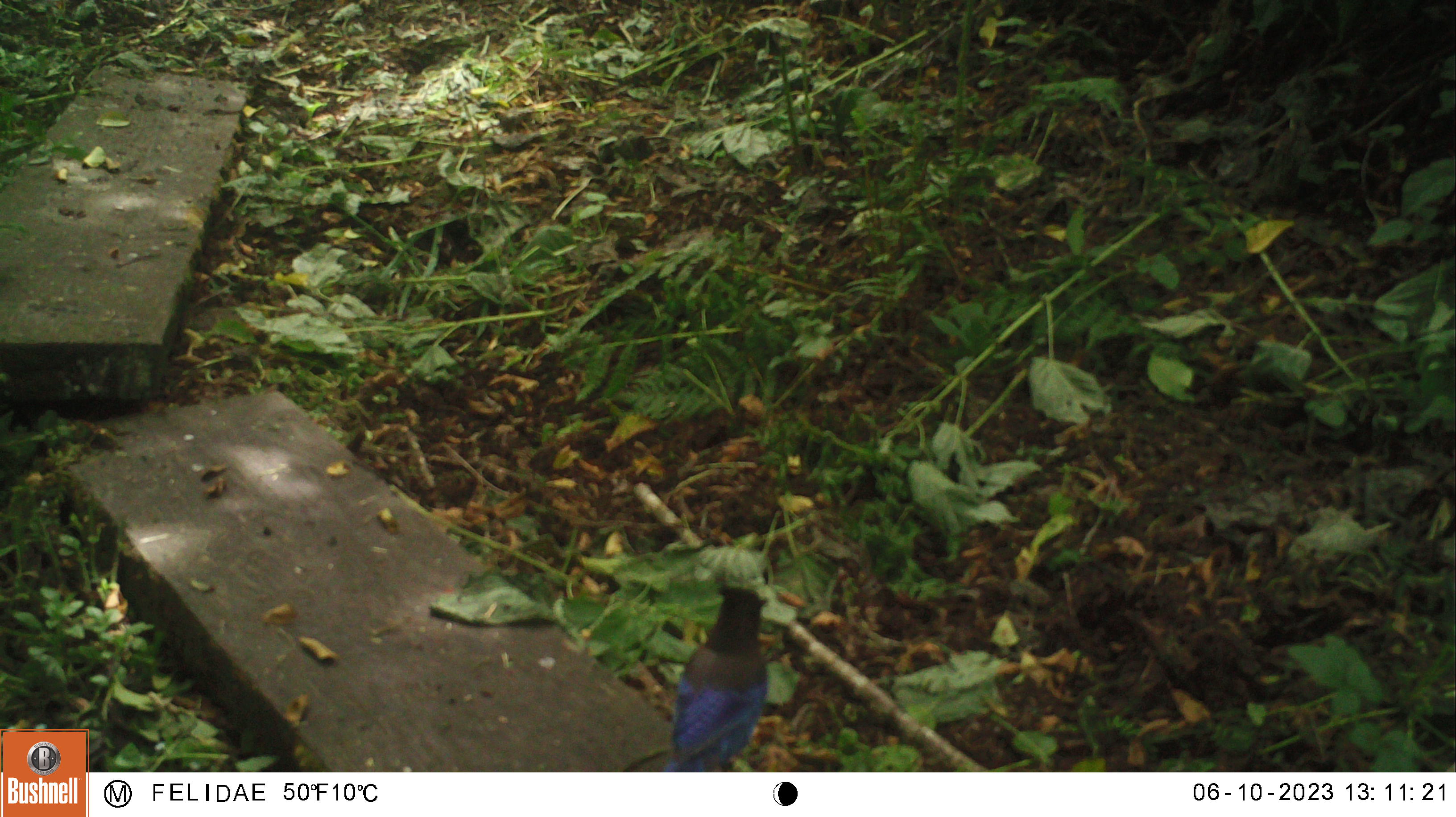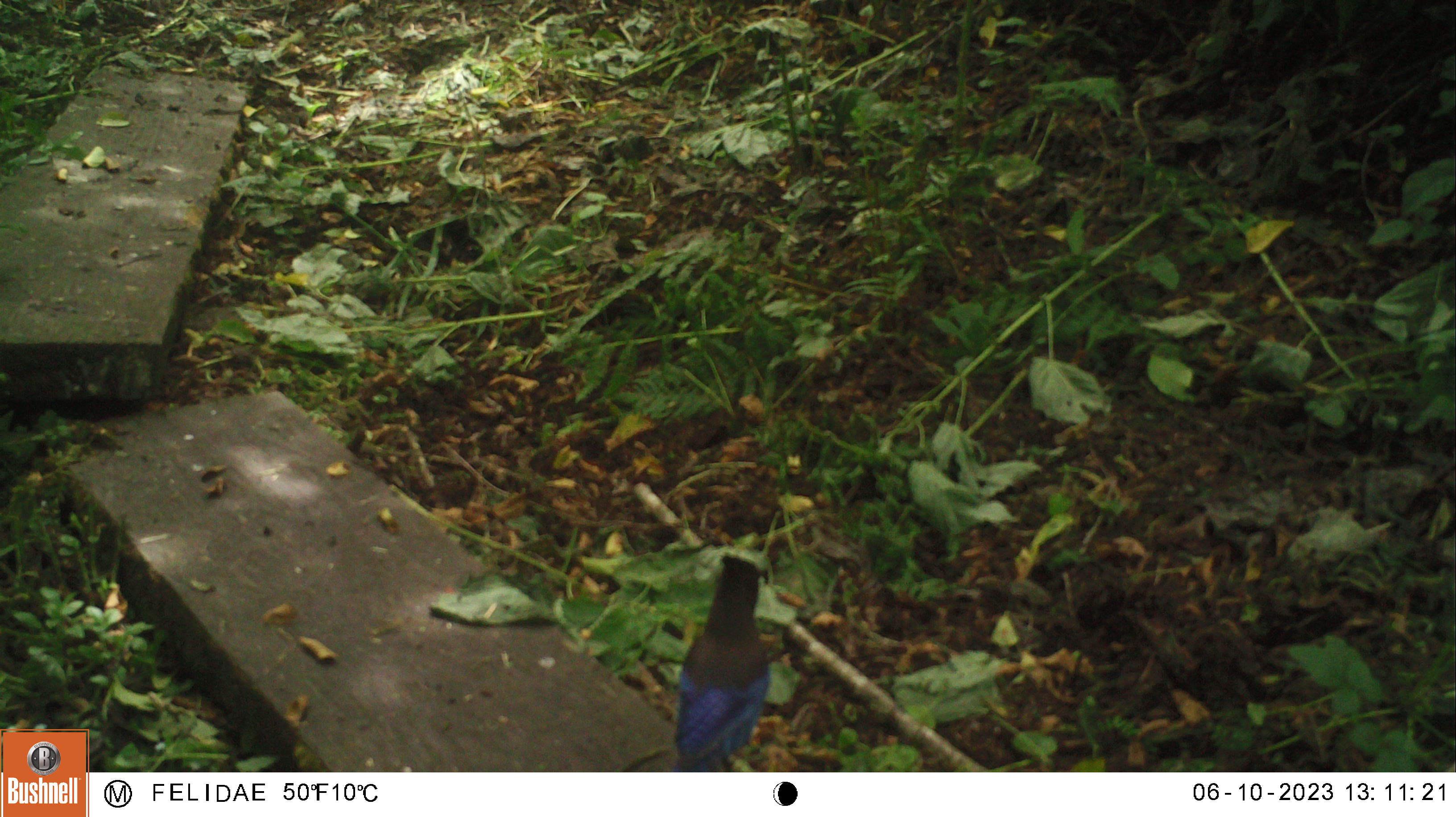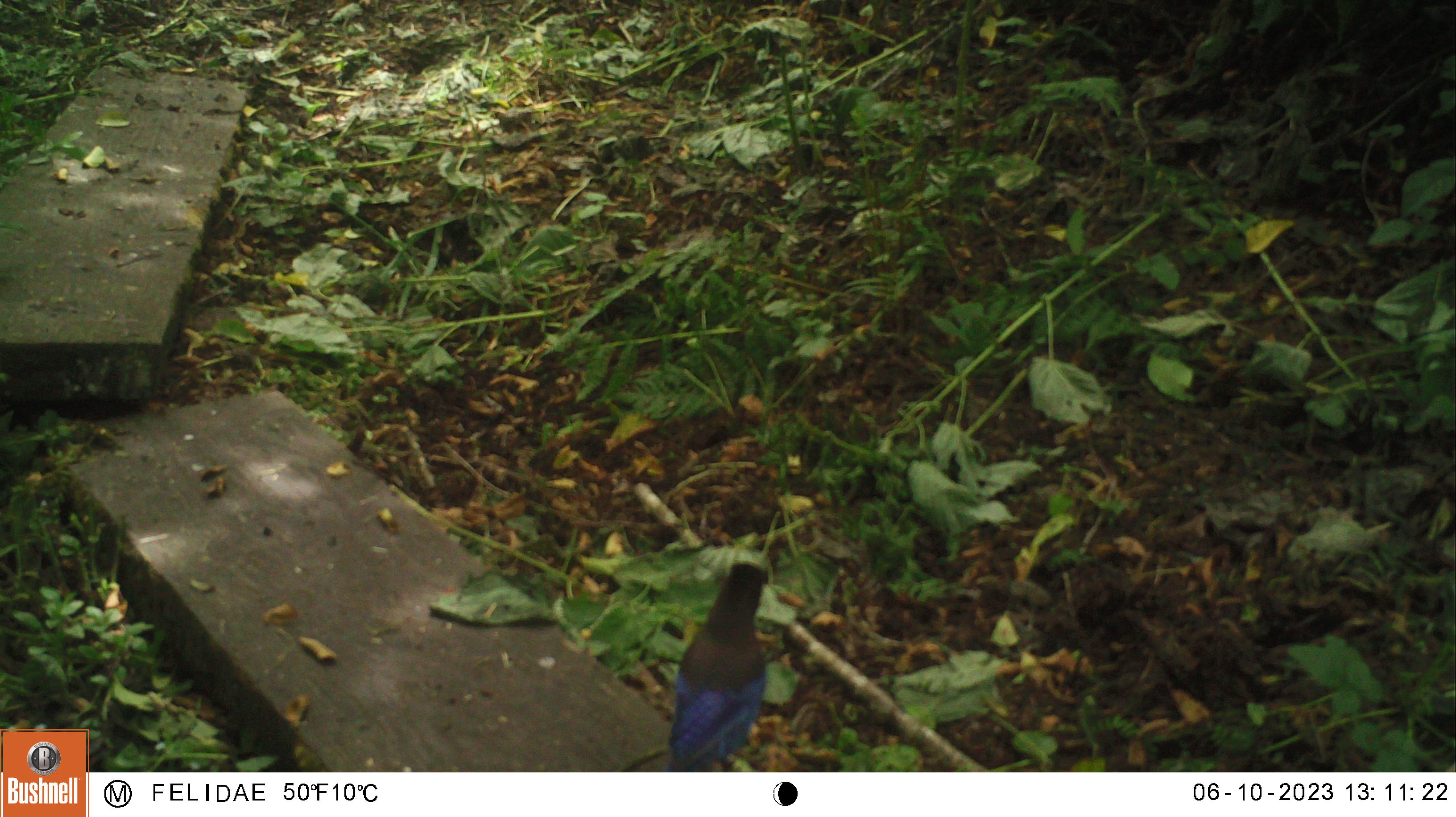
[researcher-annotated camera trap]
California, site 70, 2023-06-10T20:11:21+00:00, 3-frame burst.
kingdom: Animalia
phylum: Chordata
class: Aves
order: Passeriformes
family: Corvidae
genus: Cyanocitta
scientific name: Cyanocitta stelleri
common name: steller's jay